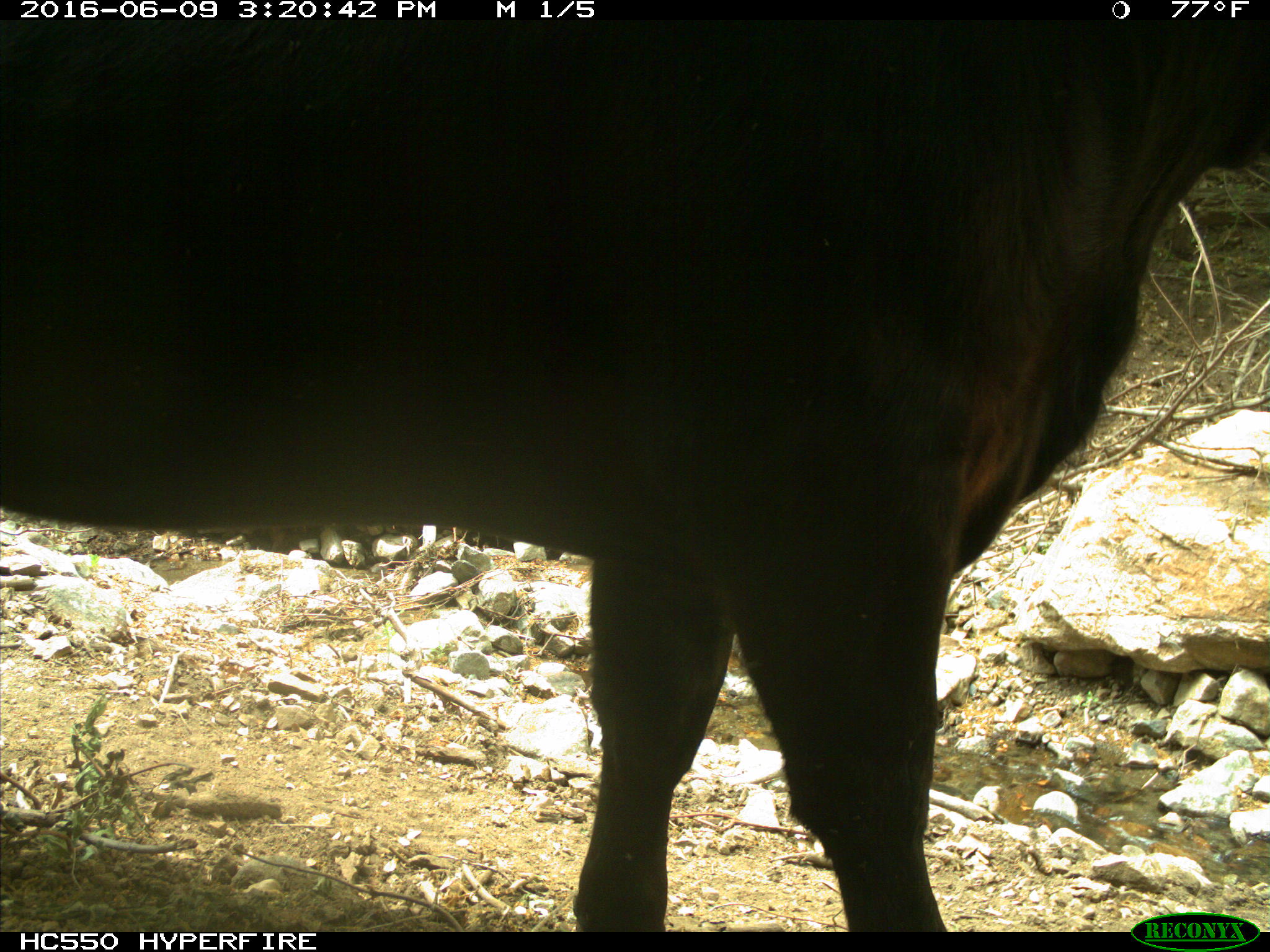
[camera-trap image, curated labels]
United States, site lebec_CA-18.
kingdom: Animalia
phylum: Chordata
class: Mammalia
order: Artiodactyla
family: Bovidae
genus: Bos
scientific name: Bos taurus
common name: domestic cow